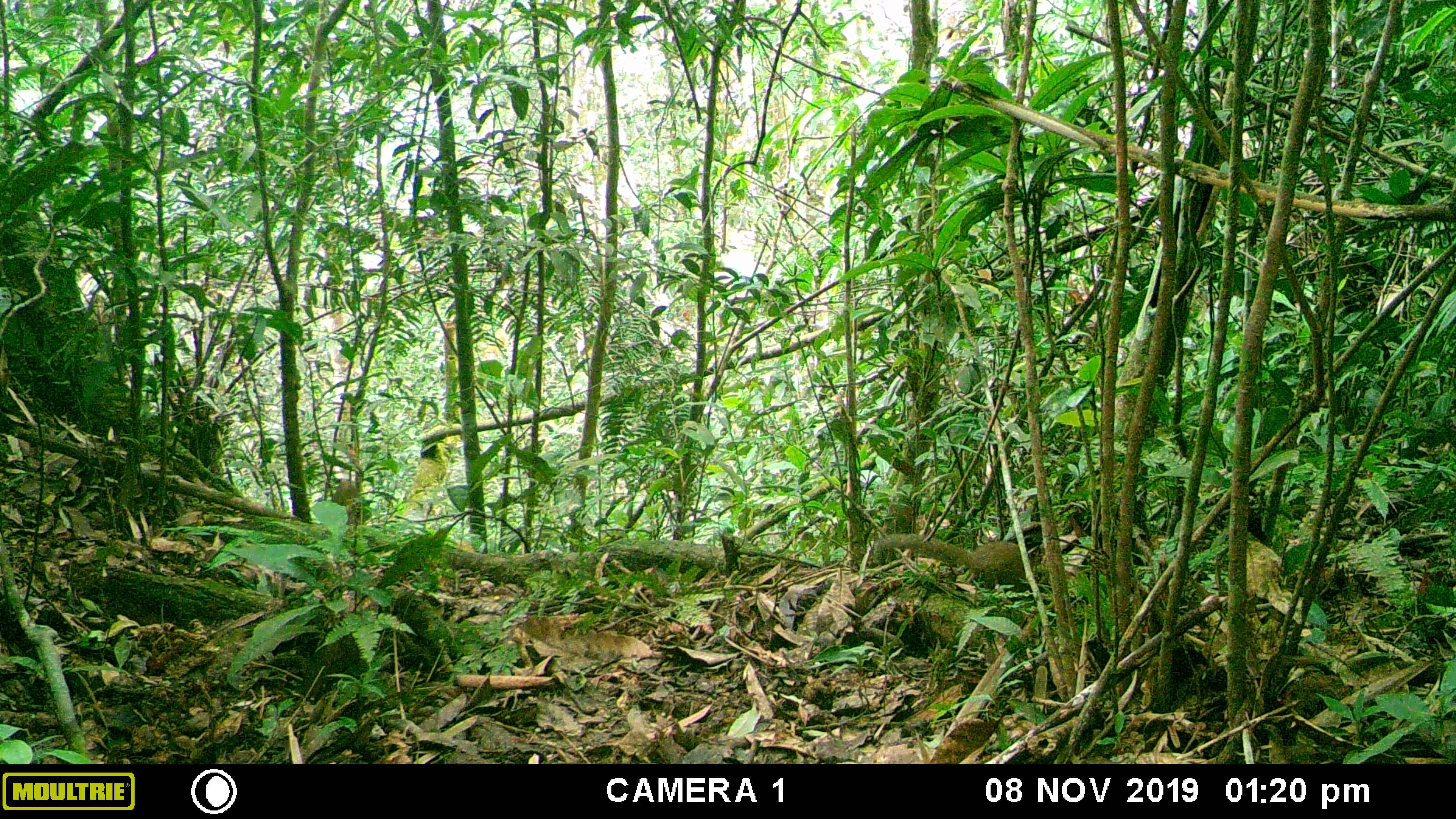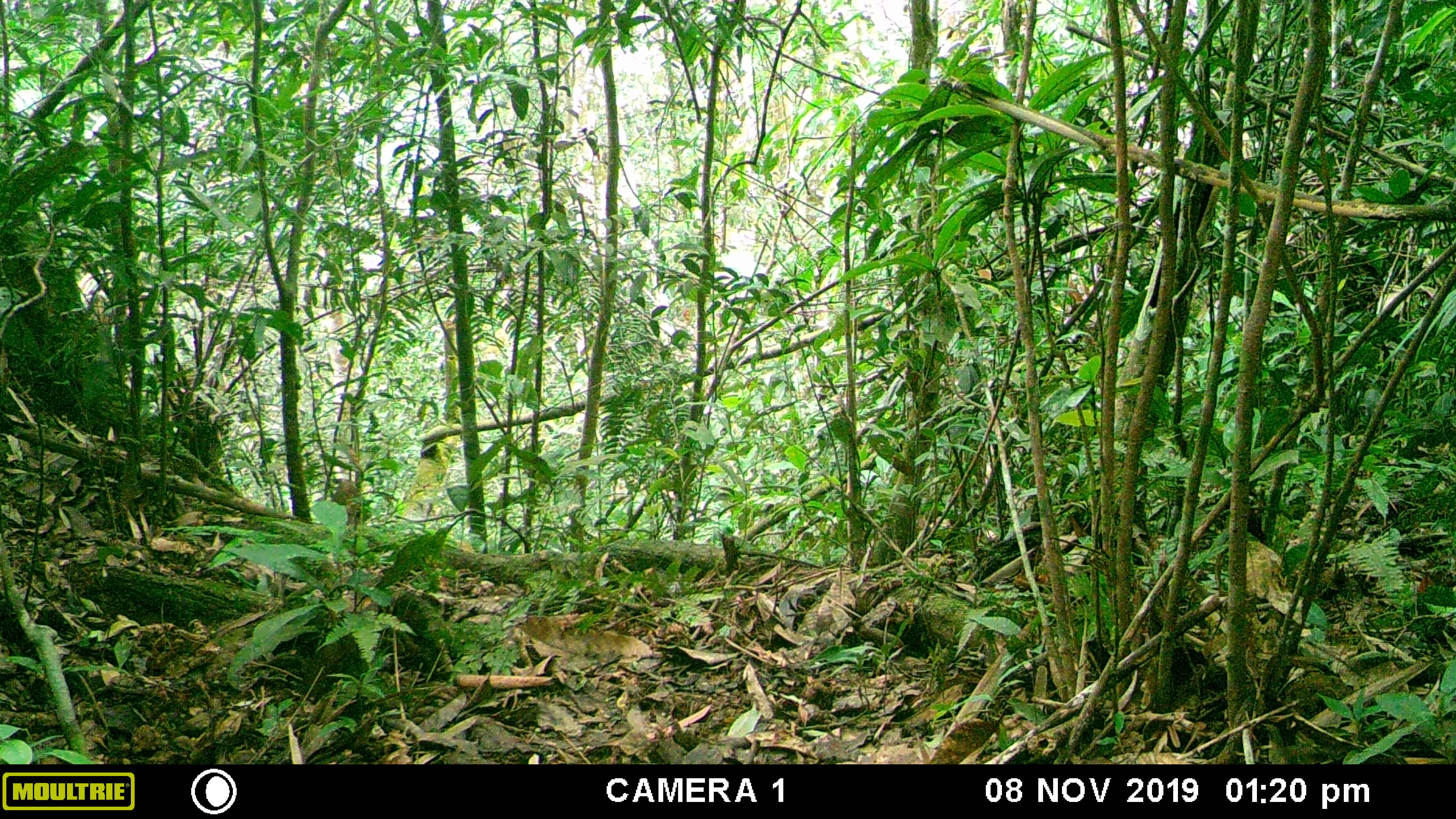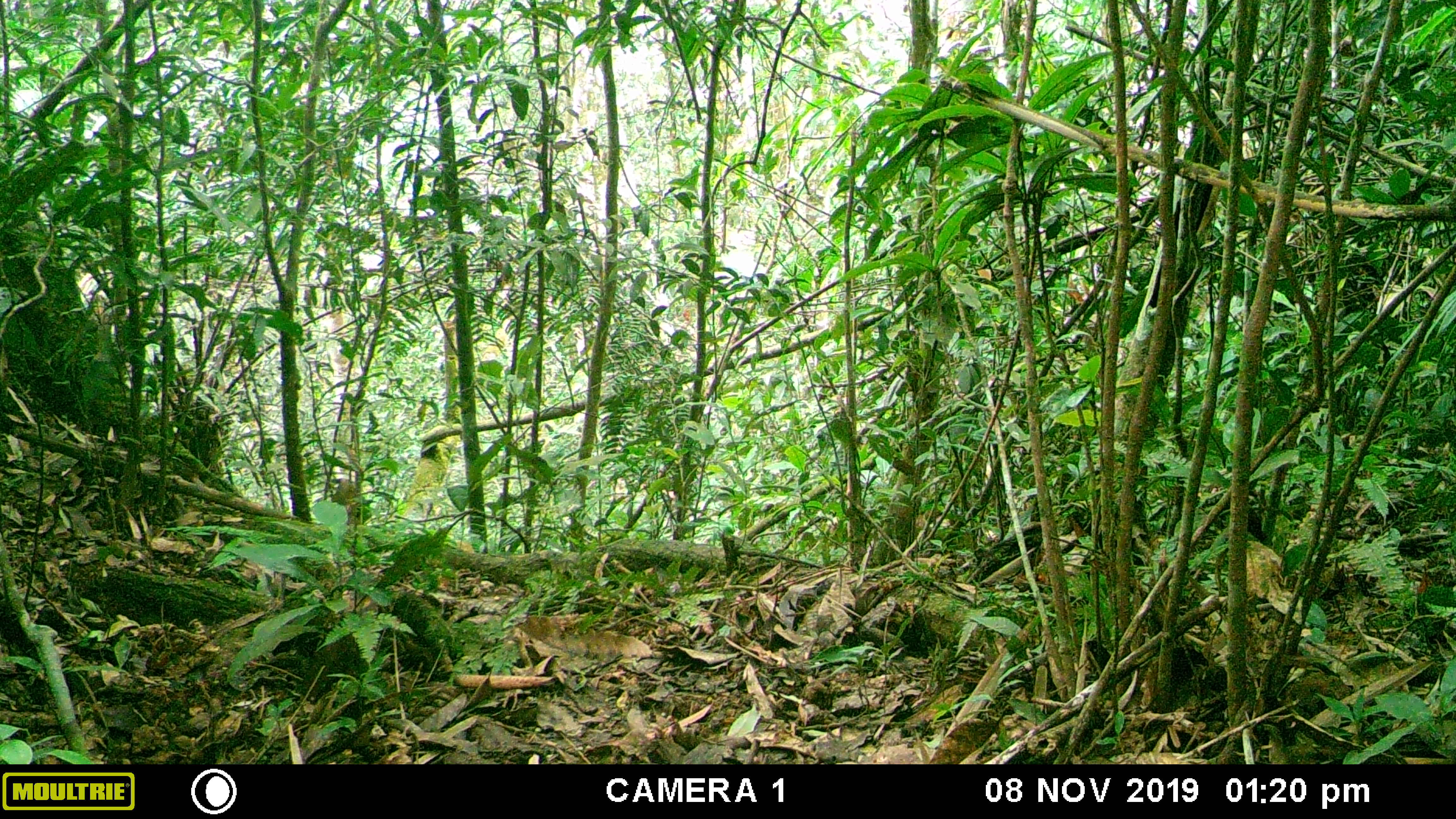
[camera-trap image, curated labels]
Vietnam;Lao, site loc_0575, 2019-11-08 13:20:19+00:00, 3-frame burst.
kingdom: Animalia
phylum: Chordata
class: Mammalia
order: Scandentia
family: Tupaiidae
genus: Tupaia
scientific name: Tupaia belangeri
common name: northern treeshrew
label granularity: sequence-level